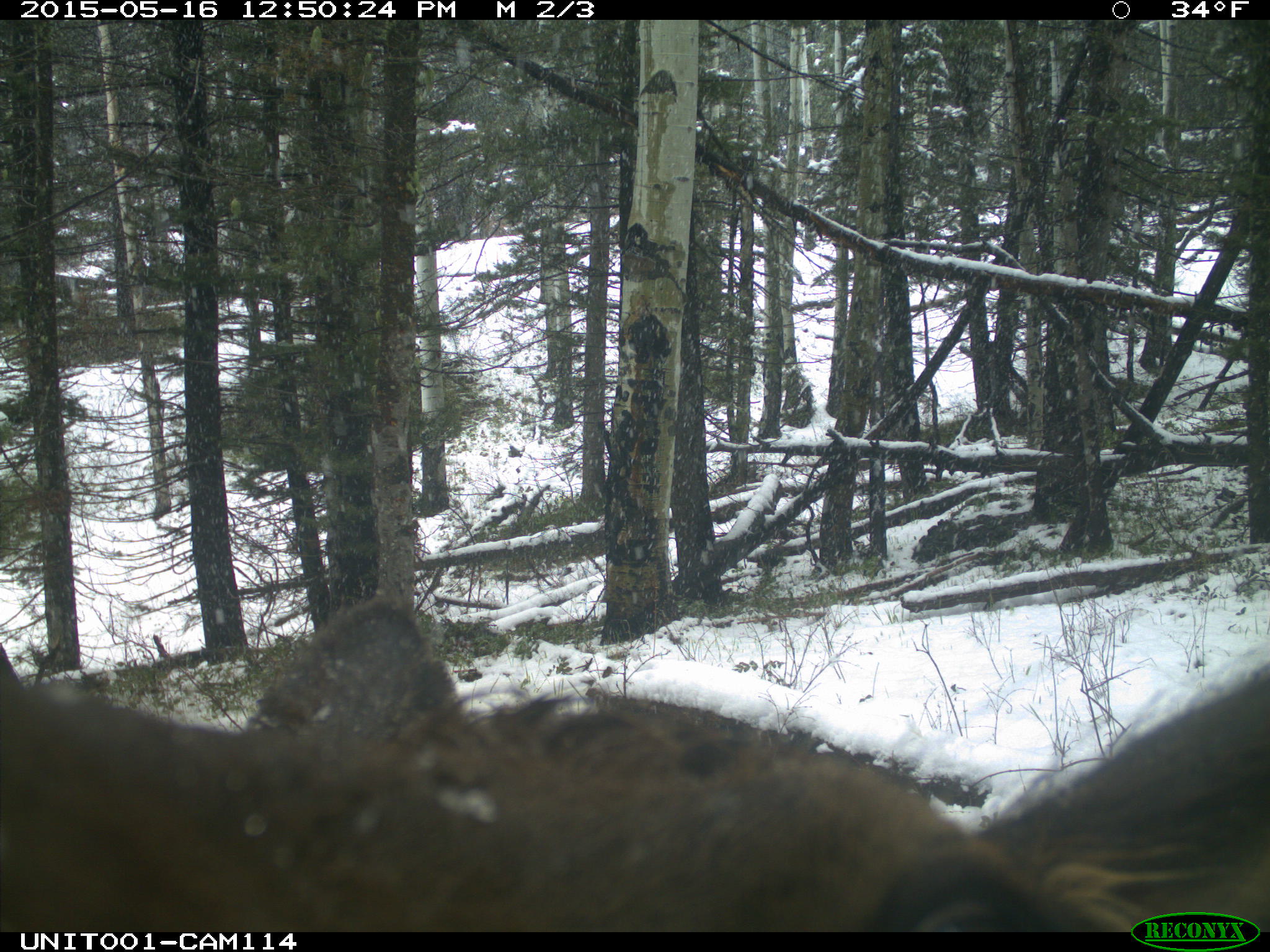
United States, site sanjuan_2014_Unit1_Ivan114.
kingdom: Animalia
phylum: Chordata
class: Mammalia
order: Artiodactyla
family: Cervidae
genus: Cervus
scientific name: Cervus elaphus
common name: red deer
Cervus elaphus (red deer).